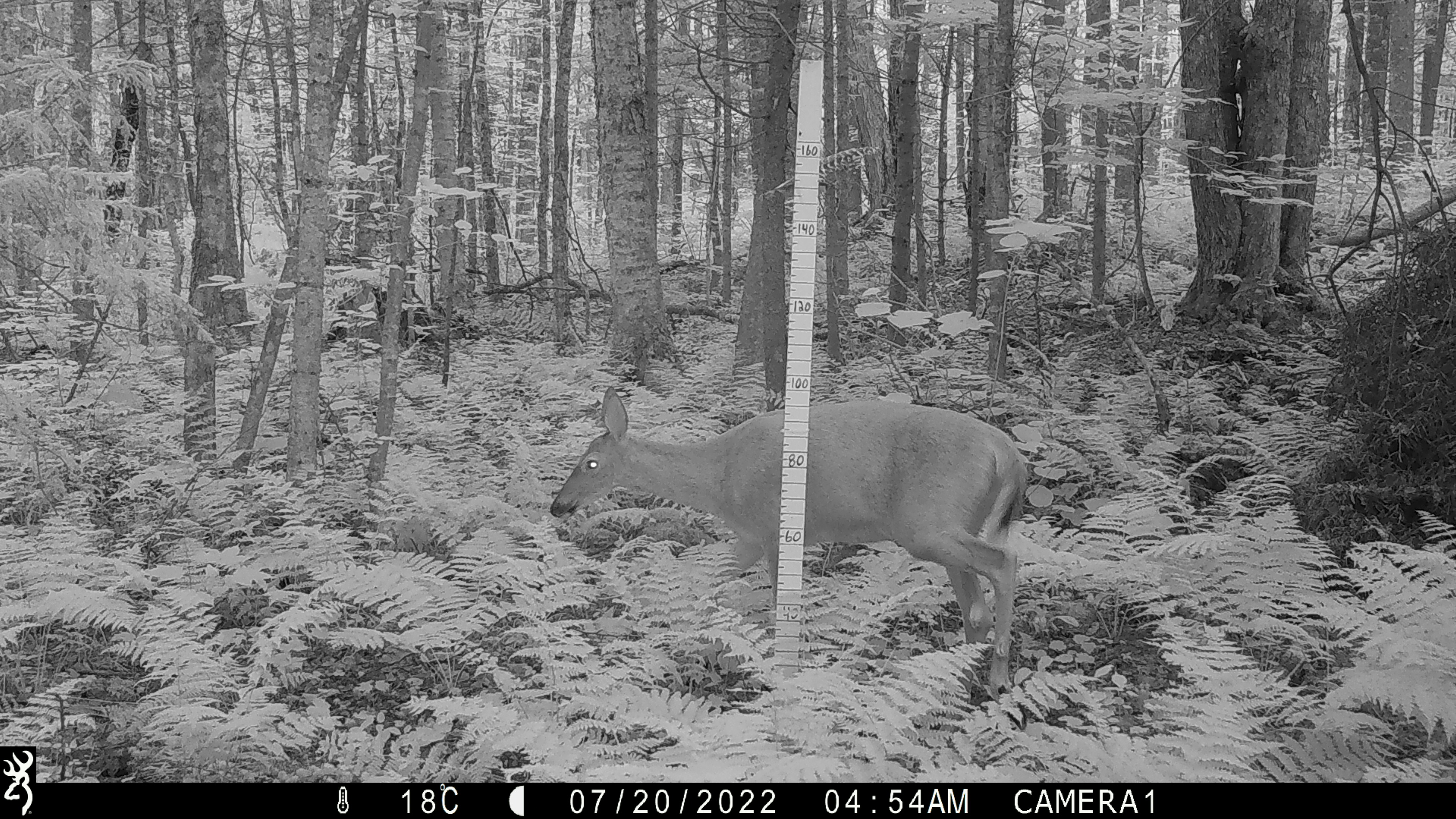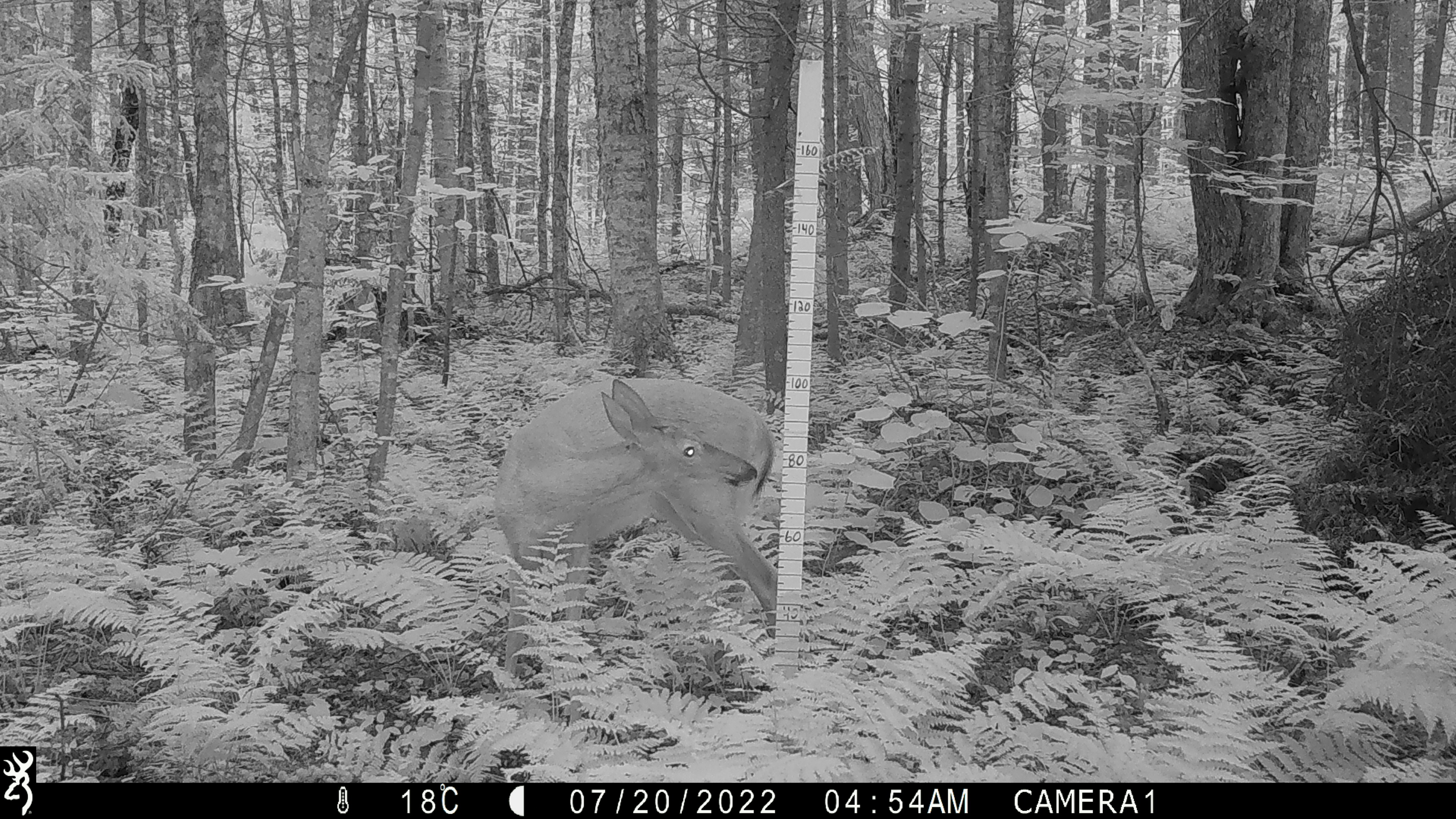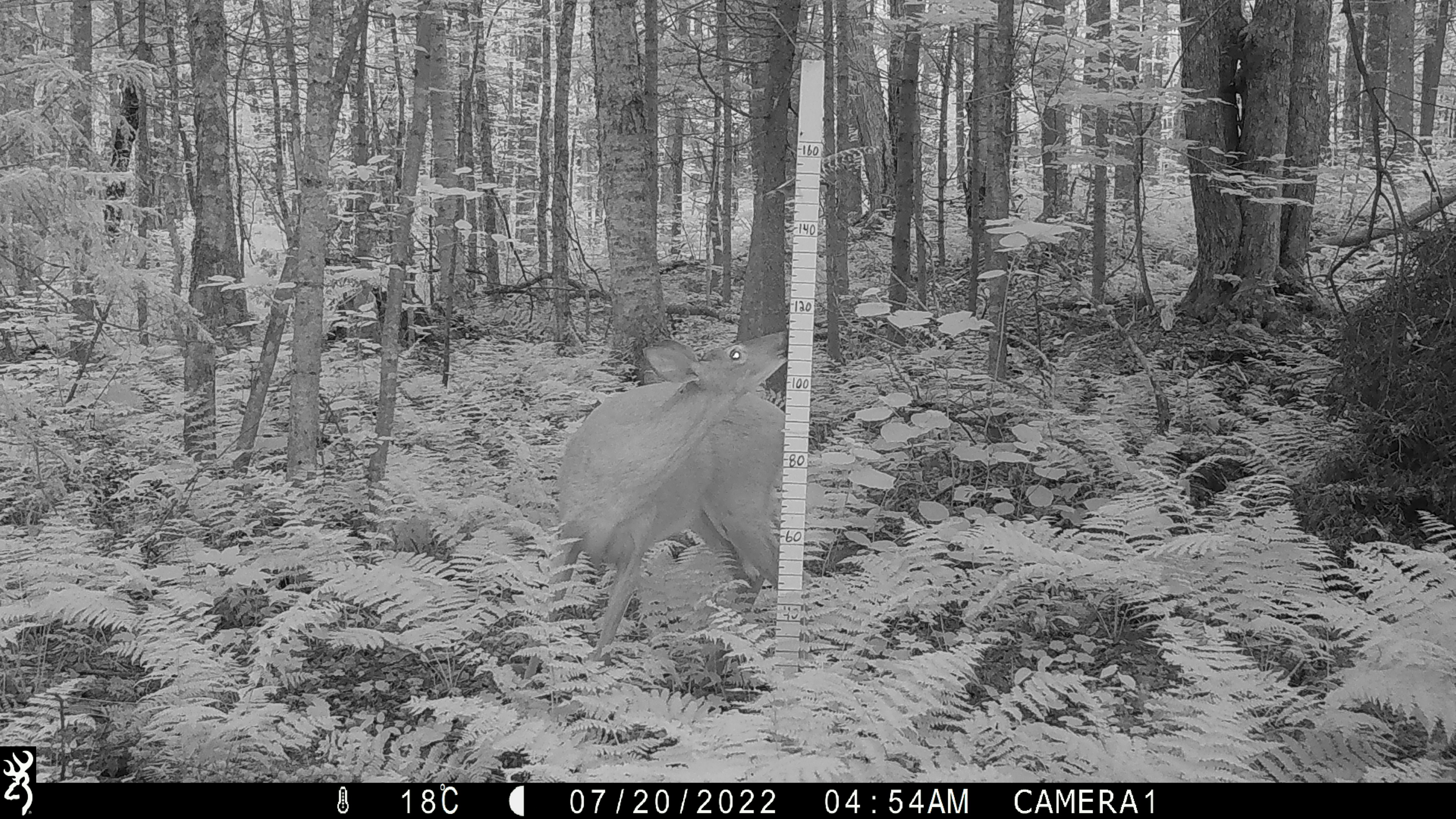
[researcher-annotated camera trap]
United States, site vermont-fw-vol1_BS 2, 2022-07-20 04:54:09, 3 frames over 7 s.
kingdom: Animalia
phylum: Chordata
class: Mammalia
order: Artiodactyla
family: Cervidae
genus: Odocoileus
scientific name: Odocoileus virginianus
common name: white-tailed deer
White-tailed deer (Odocoileus virginianus).